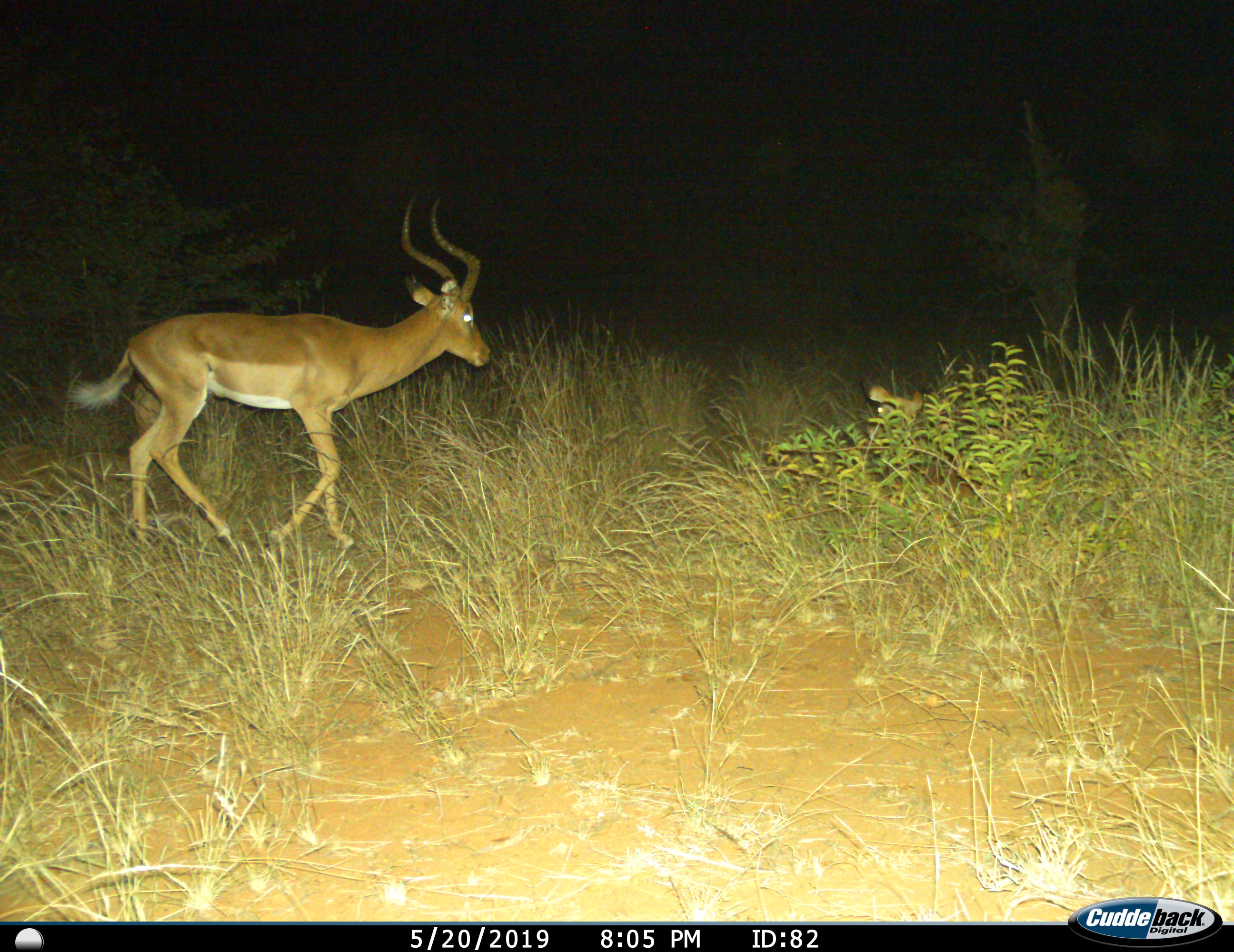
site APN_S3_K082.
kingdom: Animalia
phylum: Chordata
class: Mammalia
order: Artiodactyla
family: Bovidae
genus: Aepyceros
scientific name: Aepyceros melampus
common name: impala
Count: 1.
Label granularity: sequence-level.